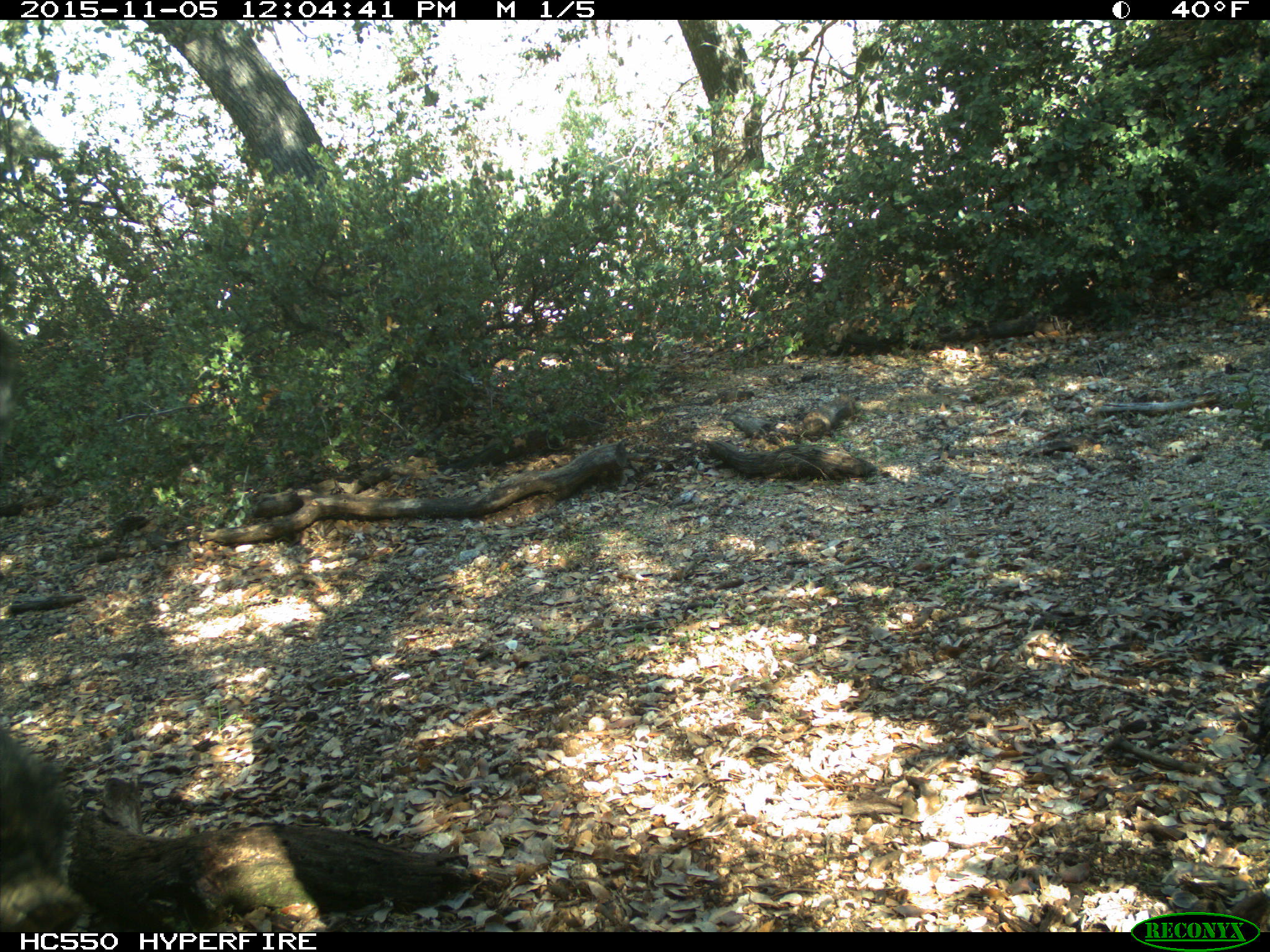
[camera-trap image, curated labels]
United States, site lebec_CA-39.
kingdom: Animalia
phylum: Chordata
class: Mammalia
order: Artiodactyla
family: Suidae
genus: Sus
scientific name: Sus scrofa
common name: wild boar